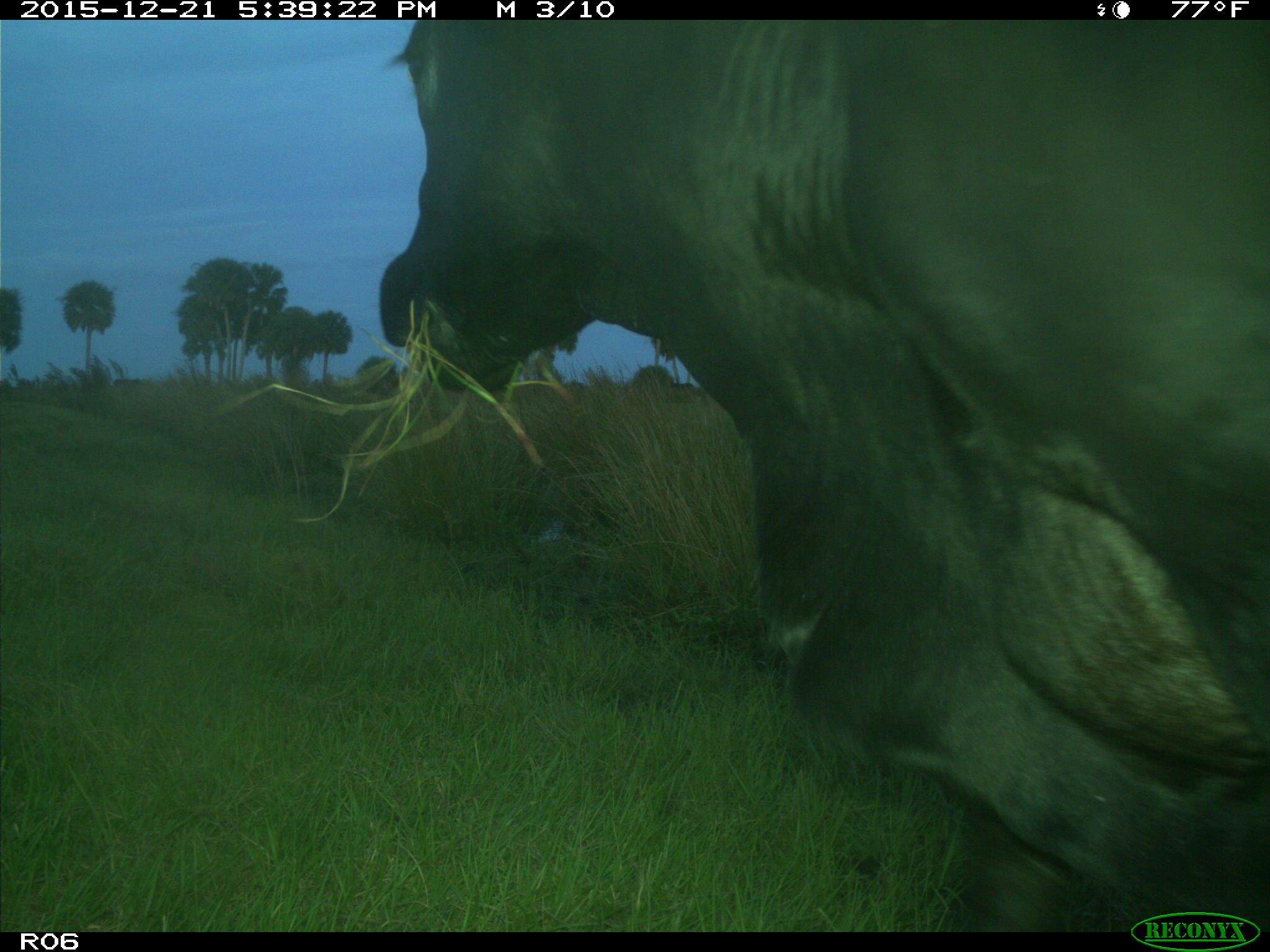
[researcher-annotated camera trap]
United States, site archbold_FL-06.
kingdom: Animalia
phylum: Chordata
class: Mammalia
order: Artiodactyla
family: Bovidae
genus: Bos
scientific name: Bos taurus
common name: domestic cow